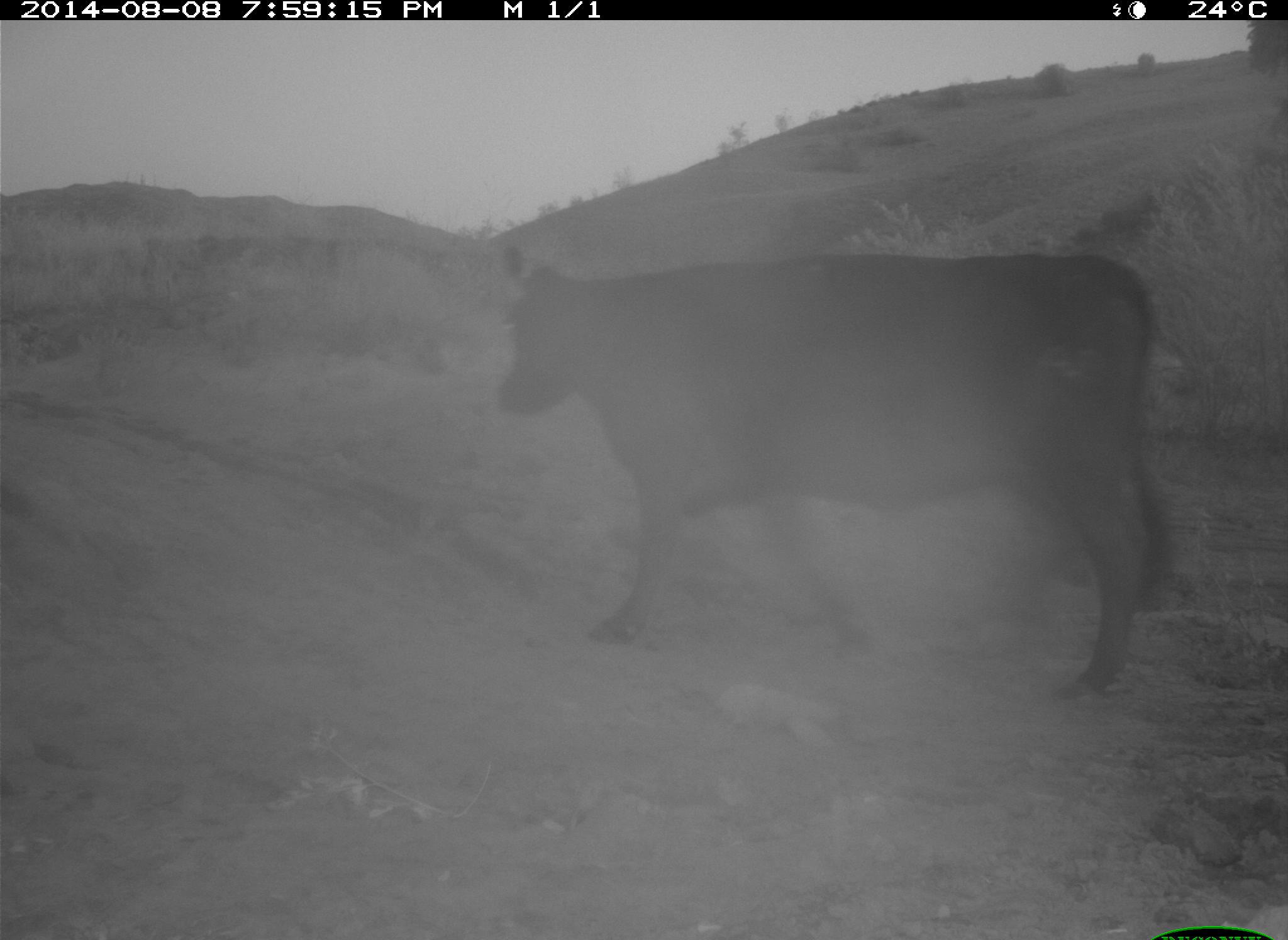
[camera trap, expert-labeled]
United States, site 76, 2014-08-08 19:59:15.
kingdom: Animalia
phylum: Chordata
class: Mammalia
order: Artiodactyla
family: Bovidae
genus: Bos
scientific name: Bos taurus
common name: cow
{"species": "cow (Bos taurus)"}